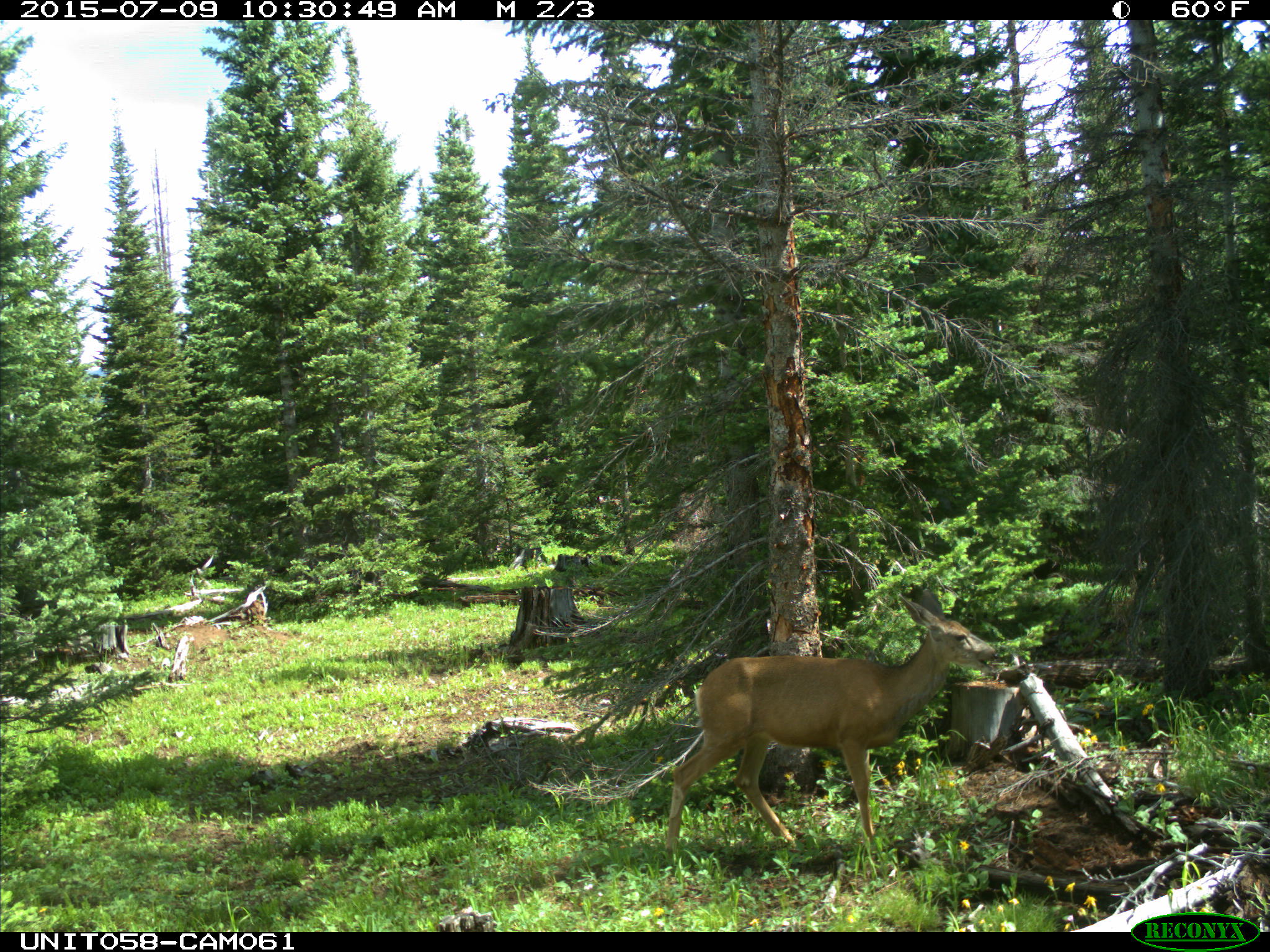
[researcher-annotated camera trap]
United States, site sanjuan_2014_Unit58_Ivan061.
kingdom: Animalia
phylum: Chordata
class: Mammalia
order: Artiodactyla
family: Cervidae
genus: Odocoileus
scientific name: Odocoileus hemionus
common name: mule deer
Odocoileus hemionus (mule deer).